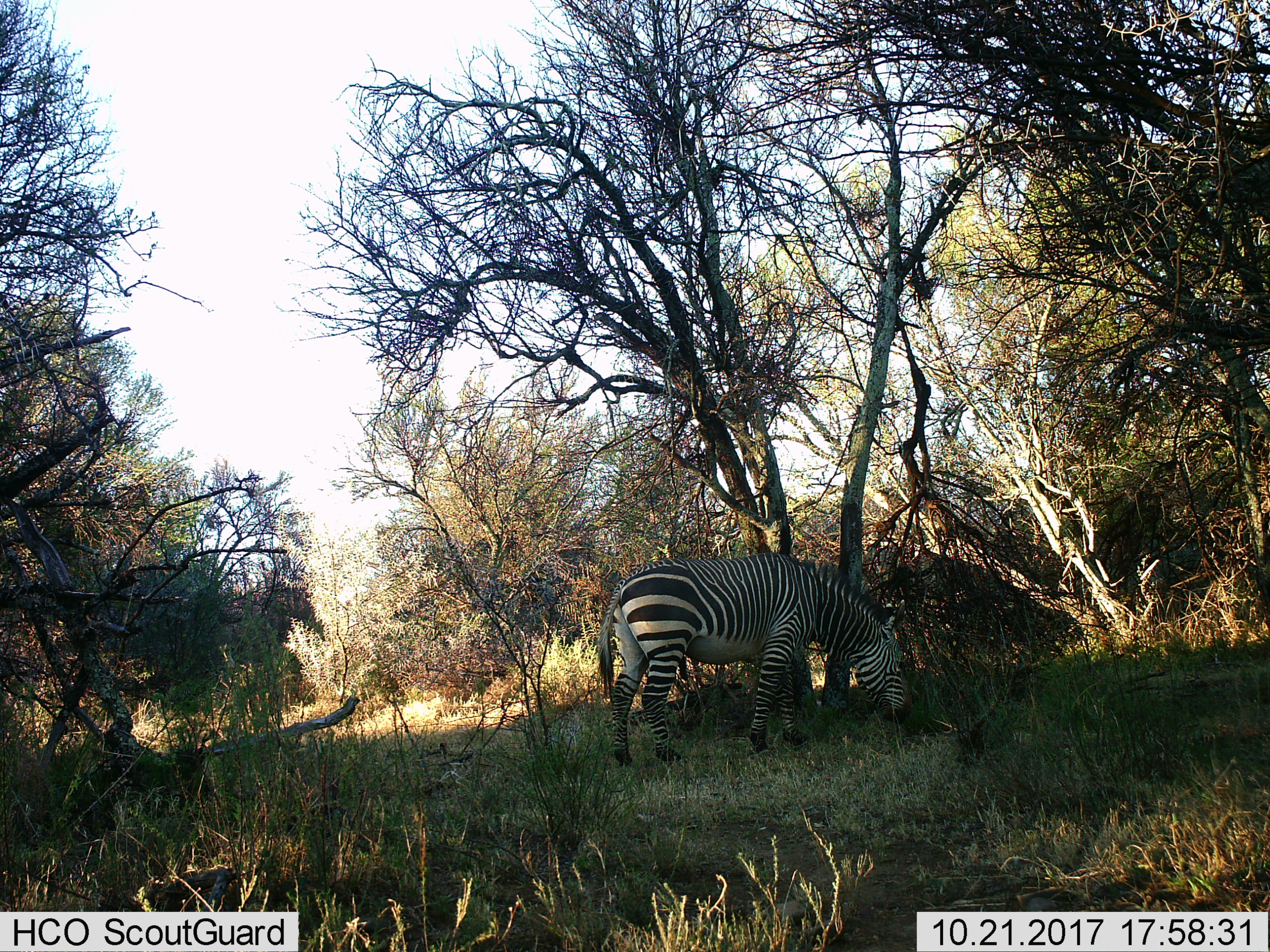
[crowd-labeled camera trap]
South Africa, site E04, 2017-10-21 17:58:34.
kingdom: Animalia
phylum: Chordata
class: Mammalia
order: Perissodactyla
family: Equidae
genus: Equus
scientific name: Equus zebra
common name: mountain zebra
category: zebramountain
Zebramountain (mountain zebra) (Equus zebra), count 1. Behavior (volunteer vote fractions): standing 25%, resting 0%, moving 12%, interacting 0%. Young present (vote fraction): 0%. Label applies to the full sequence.